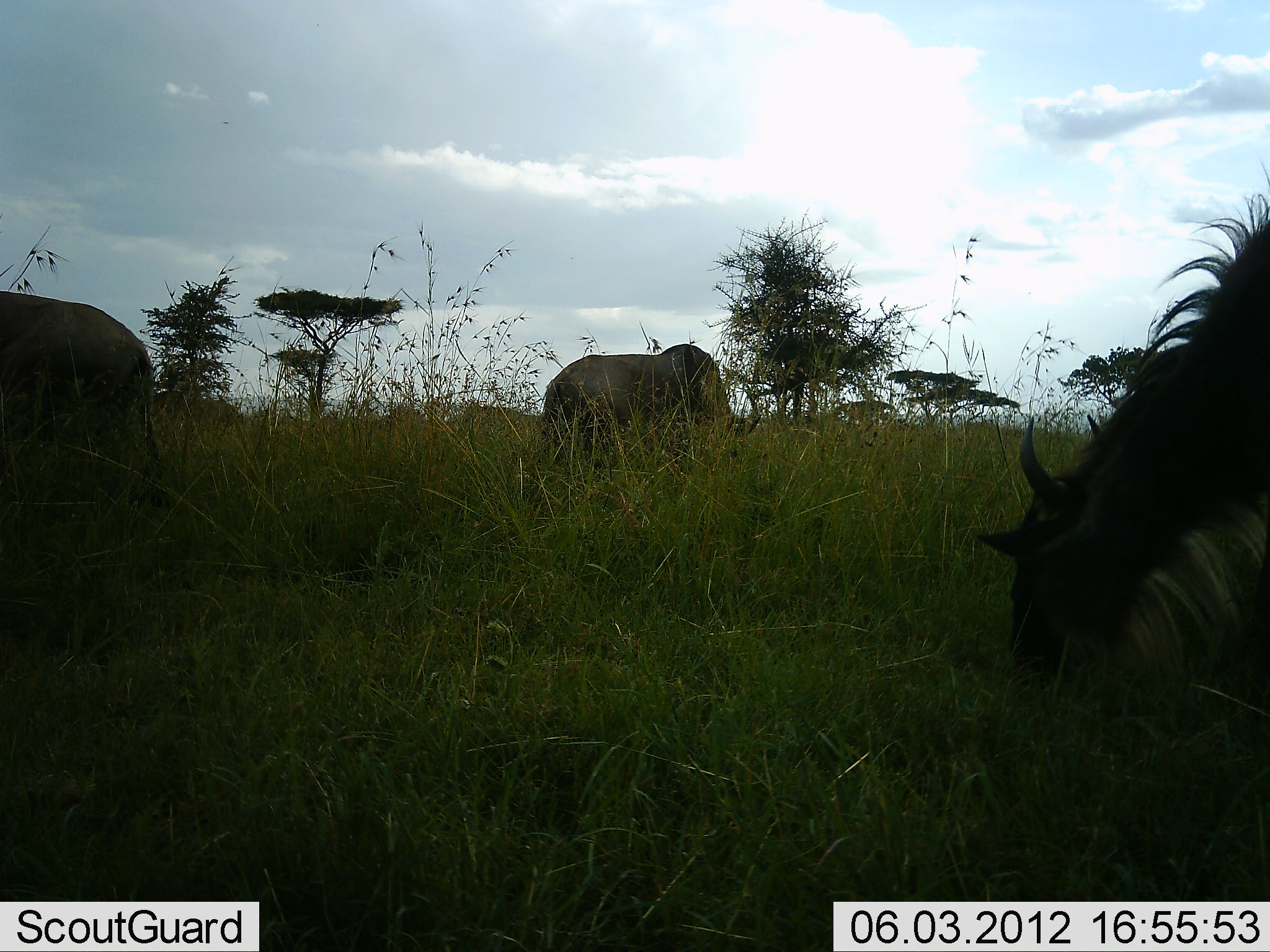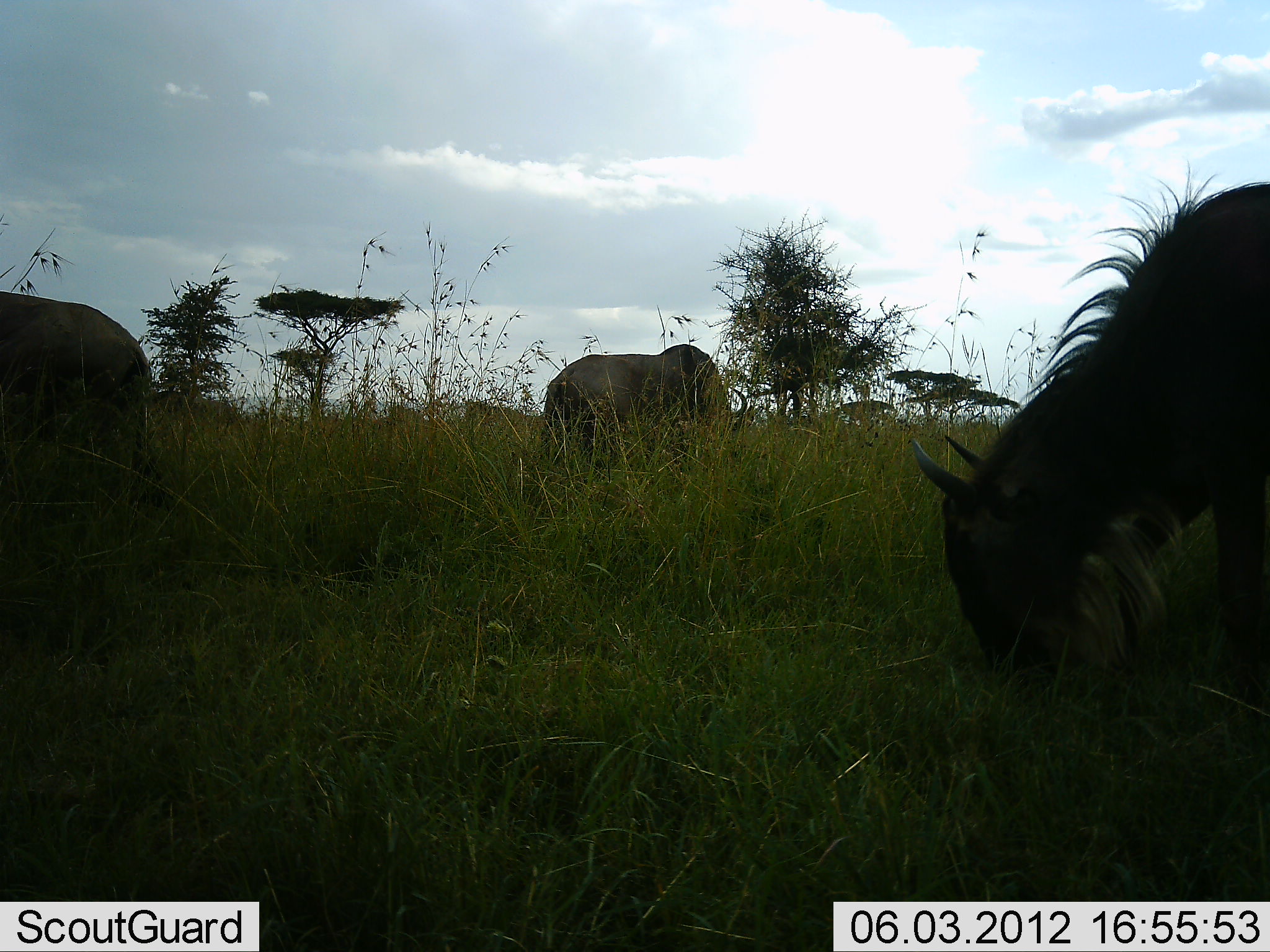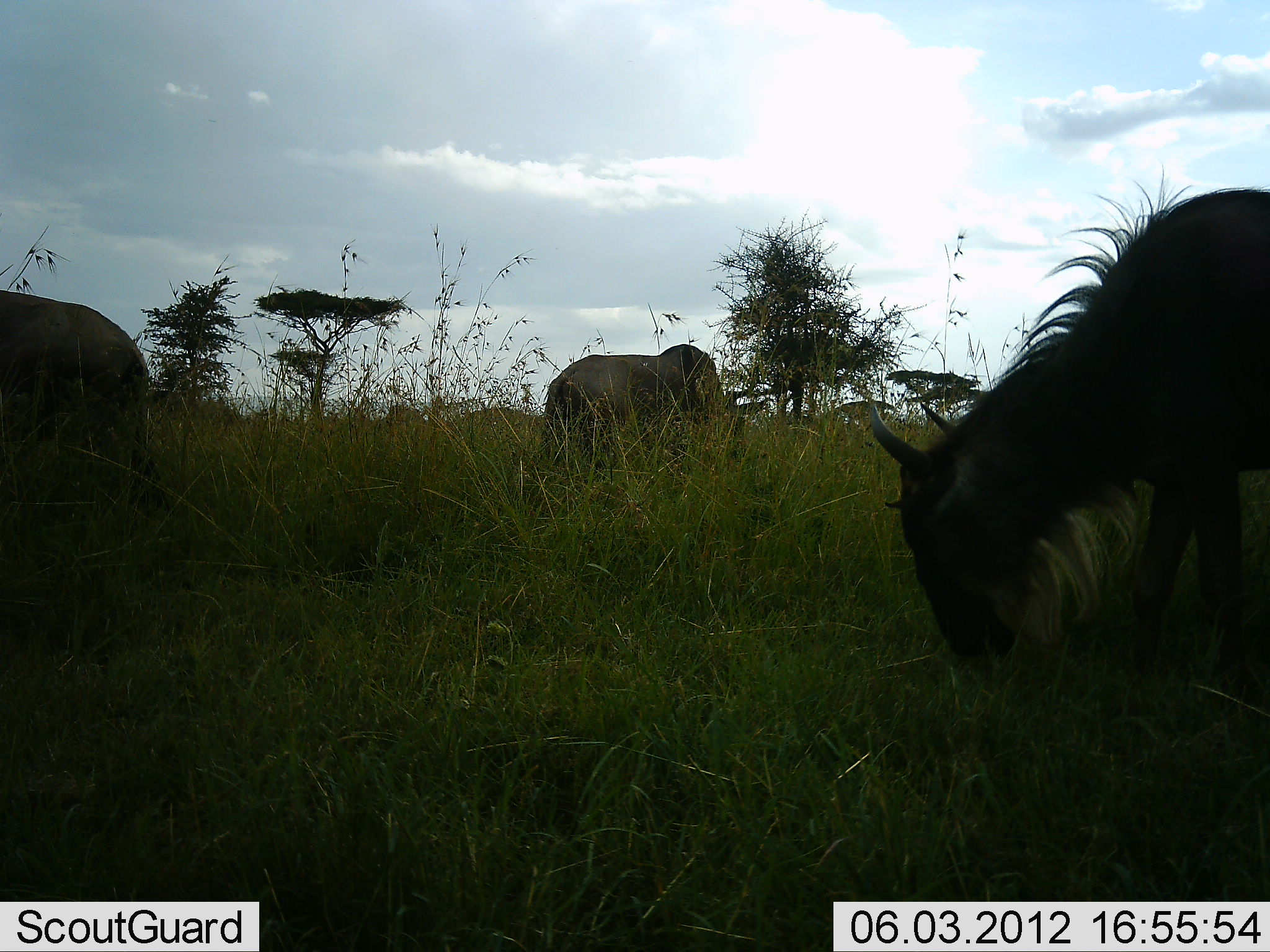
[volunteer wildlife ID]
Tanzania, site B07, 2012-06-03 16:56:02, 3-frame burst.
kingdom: Animalia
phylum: Chordata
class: Mammalia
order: Artiodactyla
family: Bovidae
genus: Connochaetes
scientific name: Connochaetes taurinus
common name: blue wildebeest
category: wildebeest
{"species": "wildebeest (blue wildebeest) (Connochaetes taurinus)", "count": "3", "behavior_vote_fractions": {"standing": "60%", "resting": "0%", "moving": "30%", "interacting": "0%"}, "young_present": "0%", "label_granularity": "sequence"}